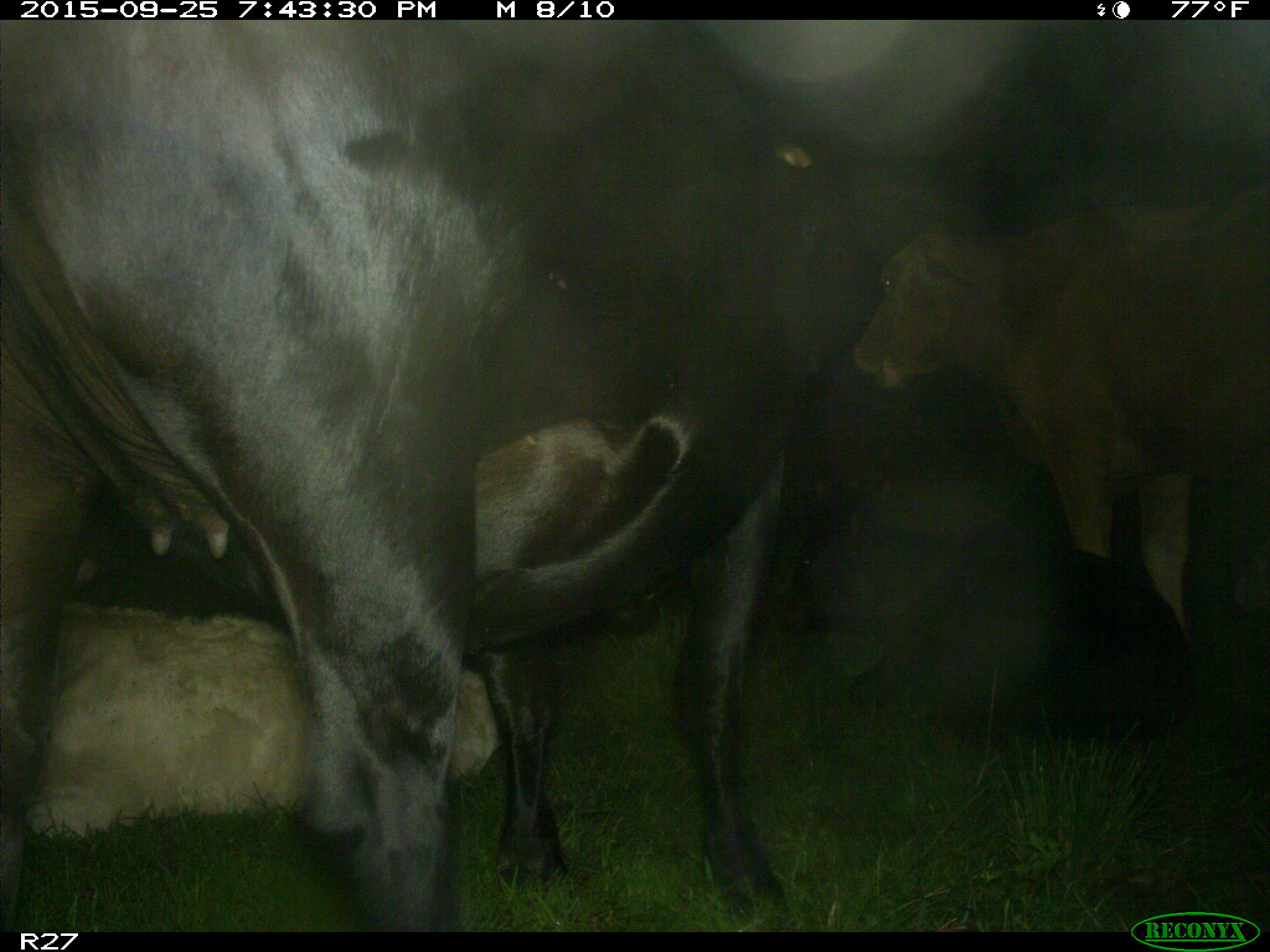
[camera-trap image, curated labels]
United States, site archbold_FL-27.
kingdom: Animalia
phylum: Chordata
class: Mammalia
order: Artiodactyla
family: Bovidae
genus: Bos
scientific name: Bos taurus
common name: domestic cow